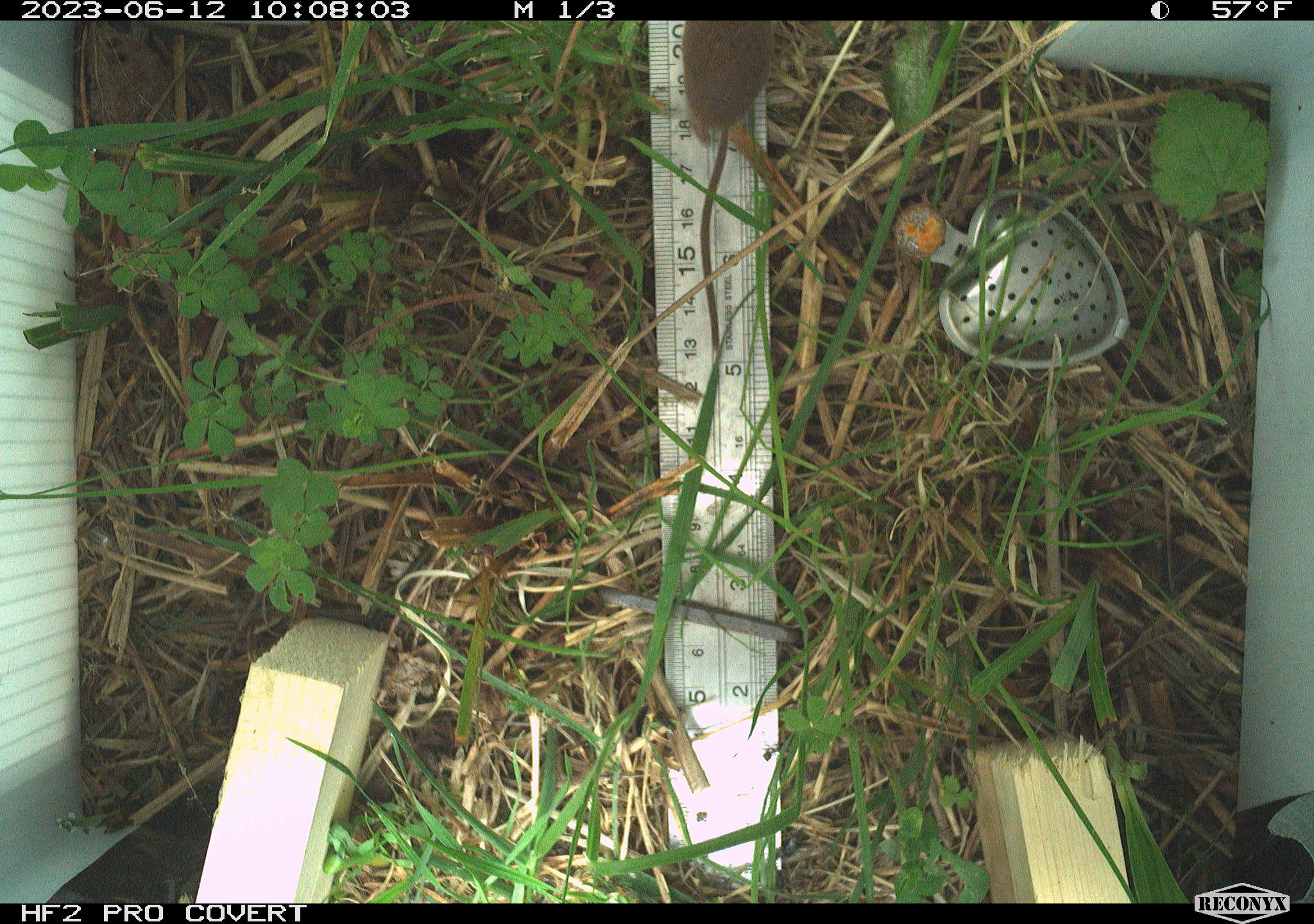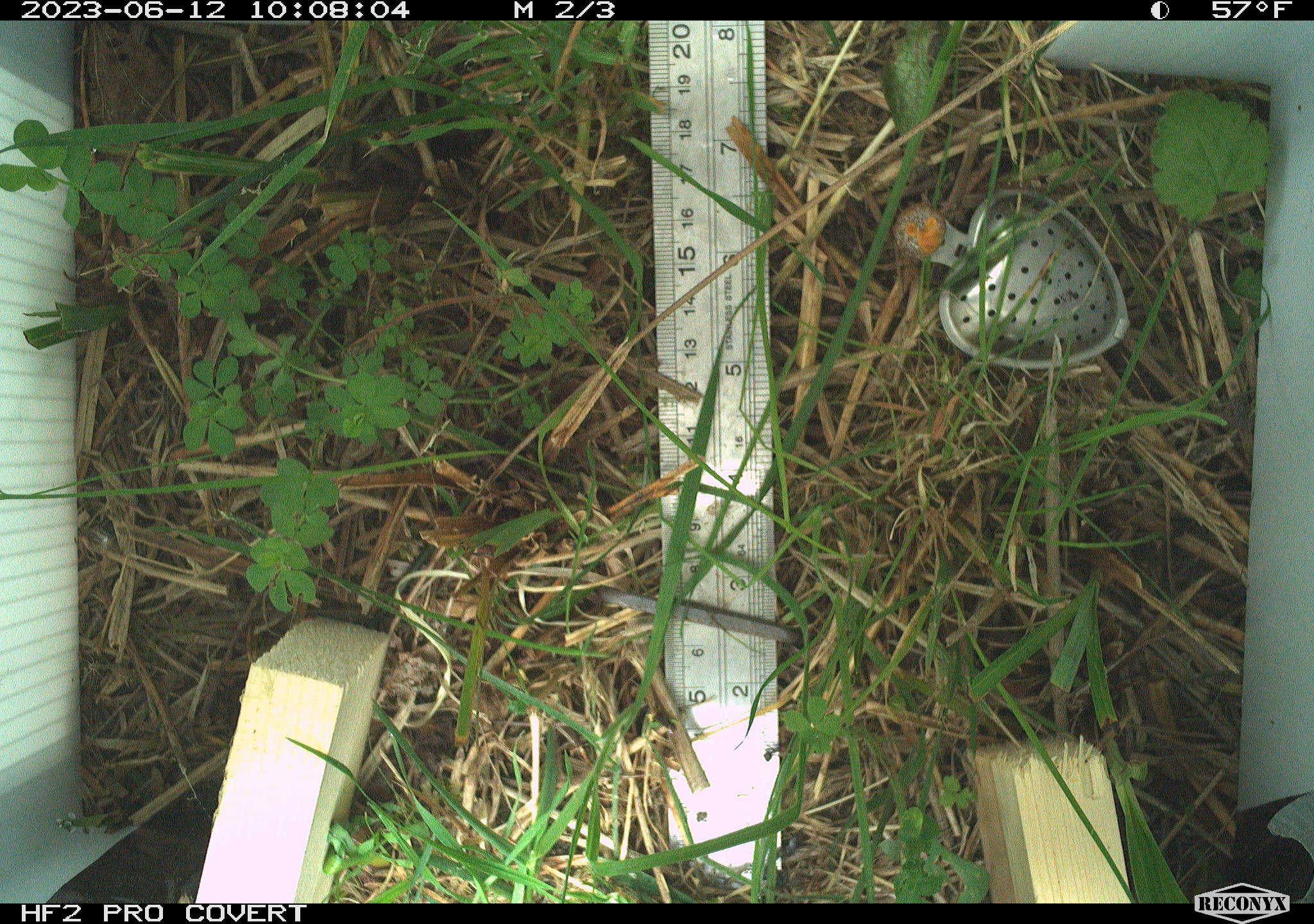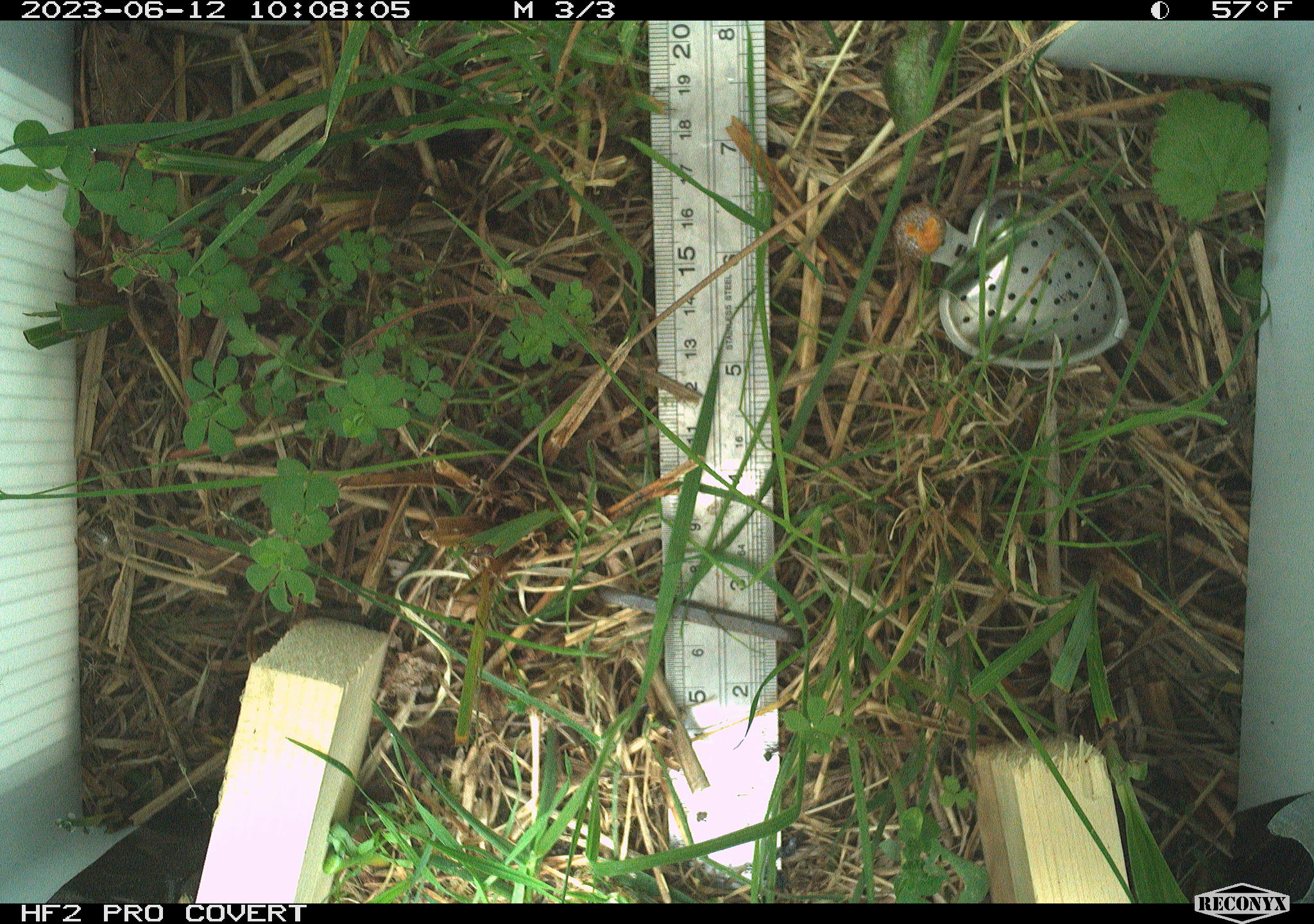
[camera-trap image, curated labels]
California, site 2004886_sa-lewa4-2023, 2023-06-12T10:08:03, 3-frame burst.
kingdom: Animalia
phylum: Chordata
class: Mammalia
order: Eulipotyphla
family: Soricidae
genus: Sorex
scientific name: Sorex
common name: long-tailed shrew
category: sorex species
Sorex species (long-tailed shrew) (Sorex).